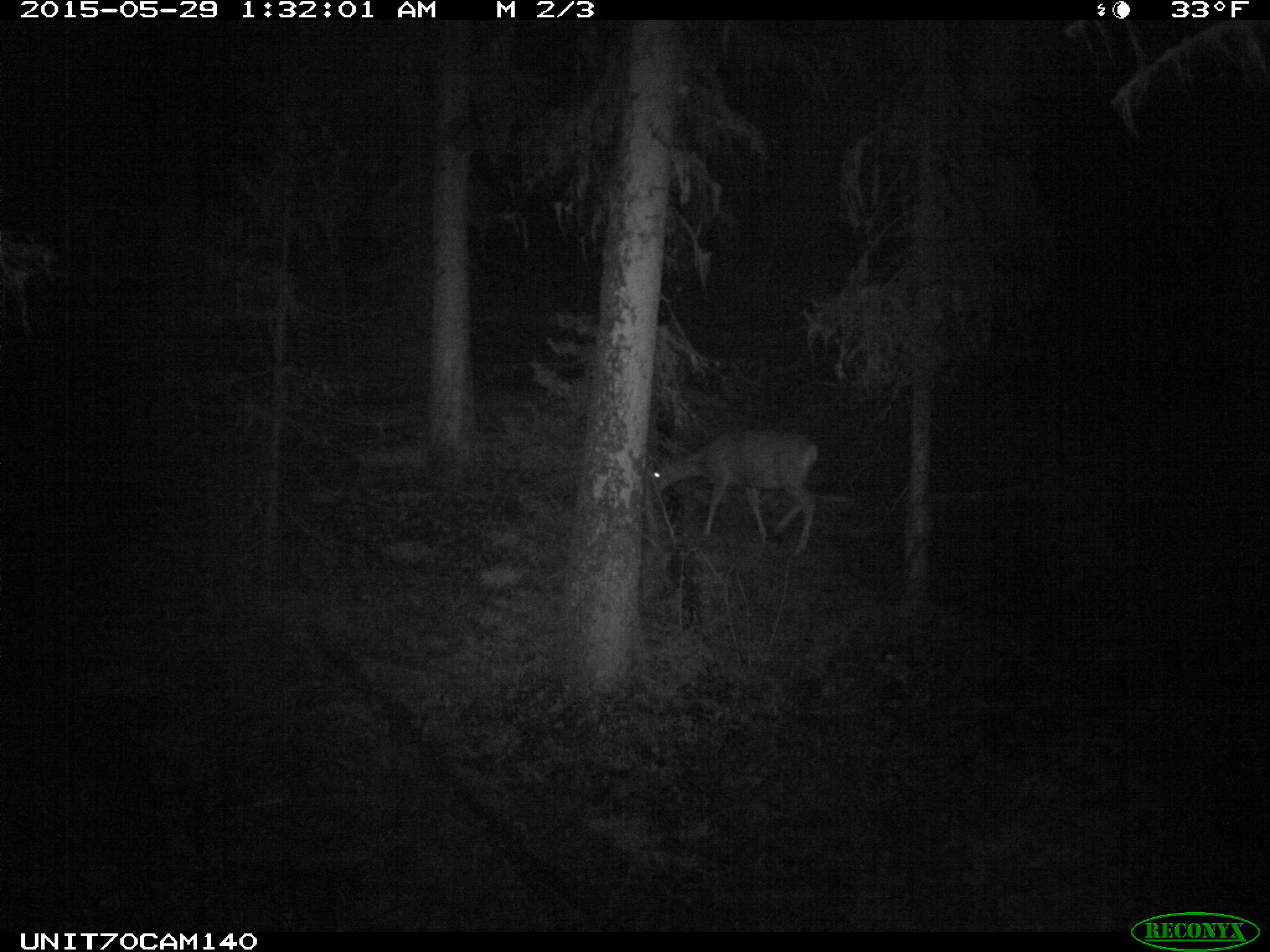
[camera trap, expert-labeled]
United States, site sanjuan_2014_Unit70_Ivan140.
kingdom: Animalia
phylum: Chordata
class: Mammalia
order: Artiodactyla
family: Cervidae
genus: Odocoileus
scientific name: Odocoileus hemionus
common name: mule deer